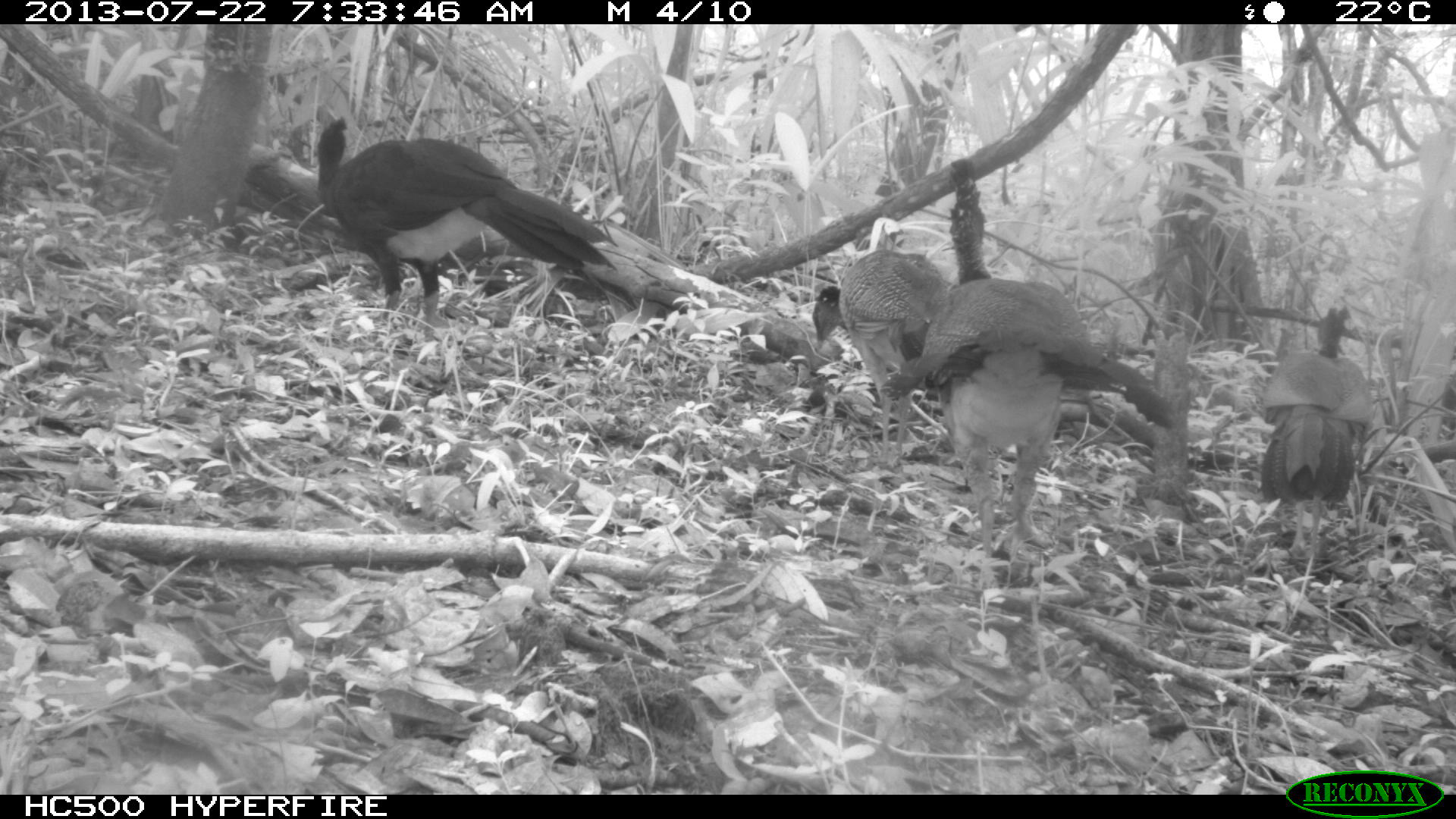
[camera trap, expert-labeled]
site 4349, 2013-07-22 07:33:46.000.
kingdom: Animalia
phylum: Chordata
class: Aves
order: Galliformes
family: Cracidae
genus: Crax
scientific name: Crax rubra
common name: great curassow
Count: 4.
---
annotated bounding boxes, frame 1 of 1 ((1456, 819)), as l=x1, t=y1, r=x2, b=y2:
crax rubra: l=879, t=159, r=1173, b=588; l=312, t=117, r=617, b=338; l=813, t=248, r=948, b=466; l=1261, t=306, r=1369, b=554